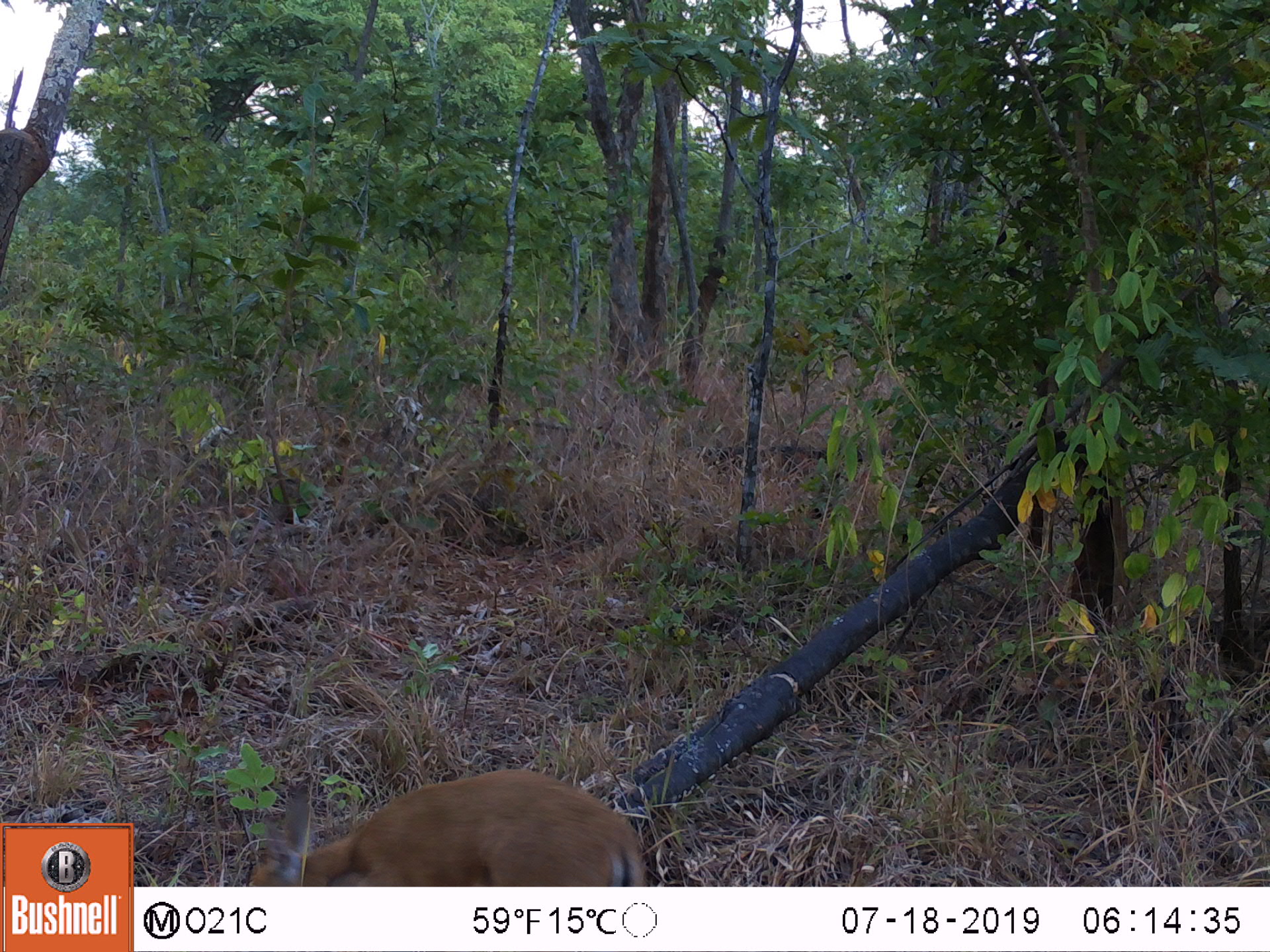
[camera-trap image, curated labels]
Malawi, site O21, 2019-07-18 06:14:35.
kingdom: Animalia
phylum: Chordata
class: Mammalia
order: Artiodactyla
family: Bovidae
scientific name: Antilopinae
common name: small antelope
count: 1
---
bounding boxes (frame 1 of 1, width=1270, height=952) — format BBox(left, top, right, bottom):
small antelope: BBox(246, 760, 655, 886)